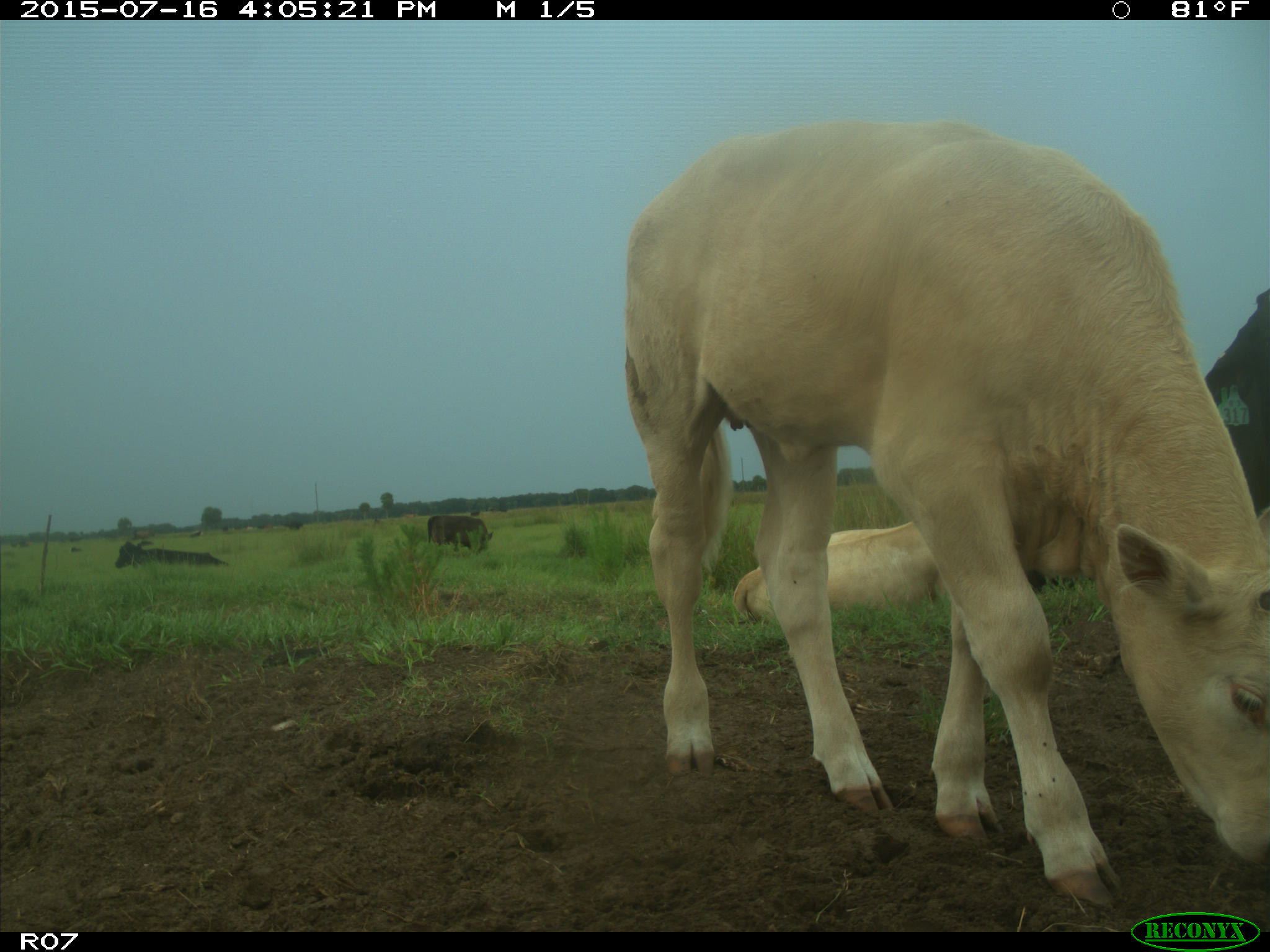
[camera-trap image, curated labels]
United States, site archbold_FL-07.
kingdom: Animalia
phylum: Chordata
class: Mammalia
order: Artiodactyla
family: Bovidae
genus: Bos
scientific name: Bos taurus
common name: domestic cow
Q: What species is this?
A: Bos taurus (domestic cow).